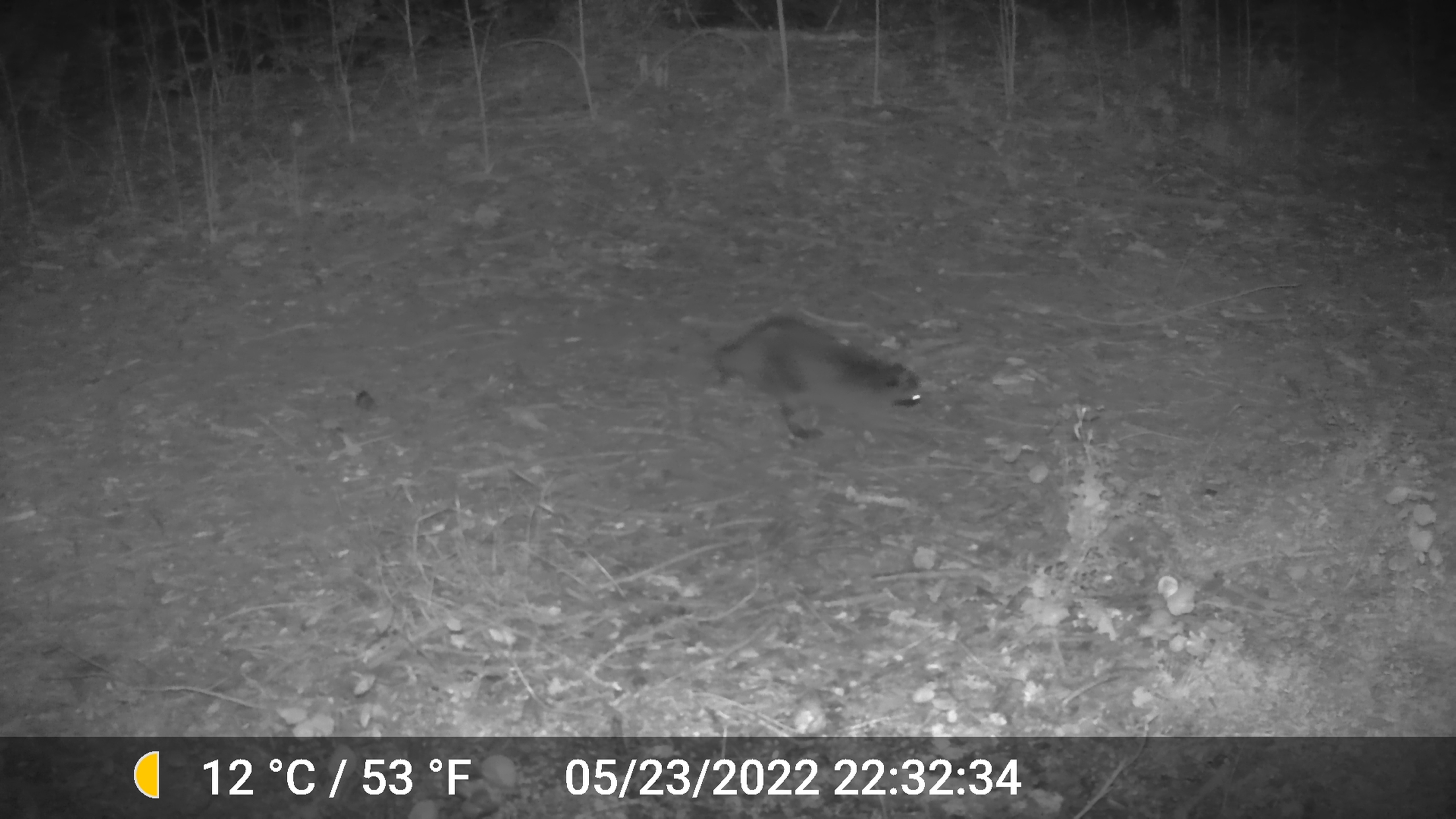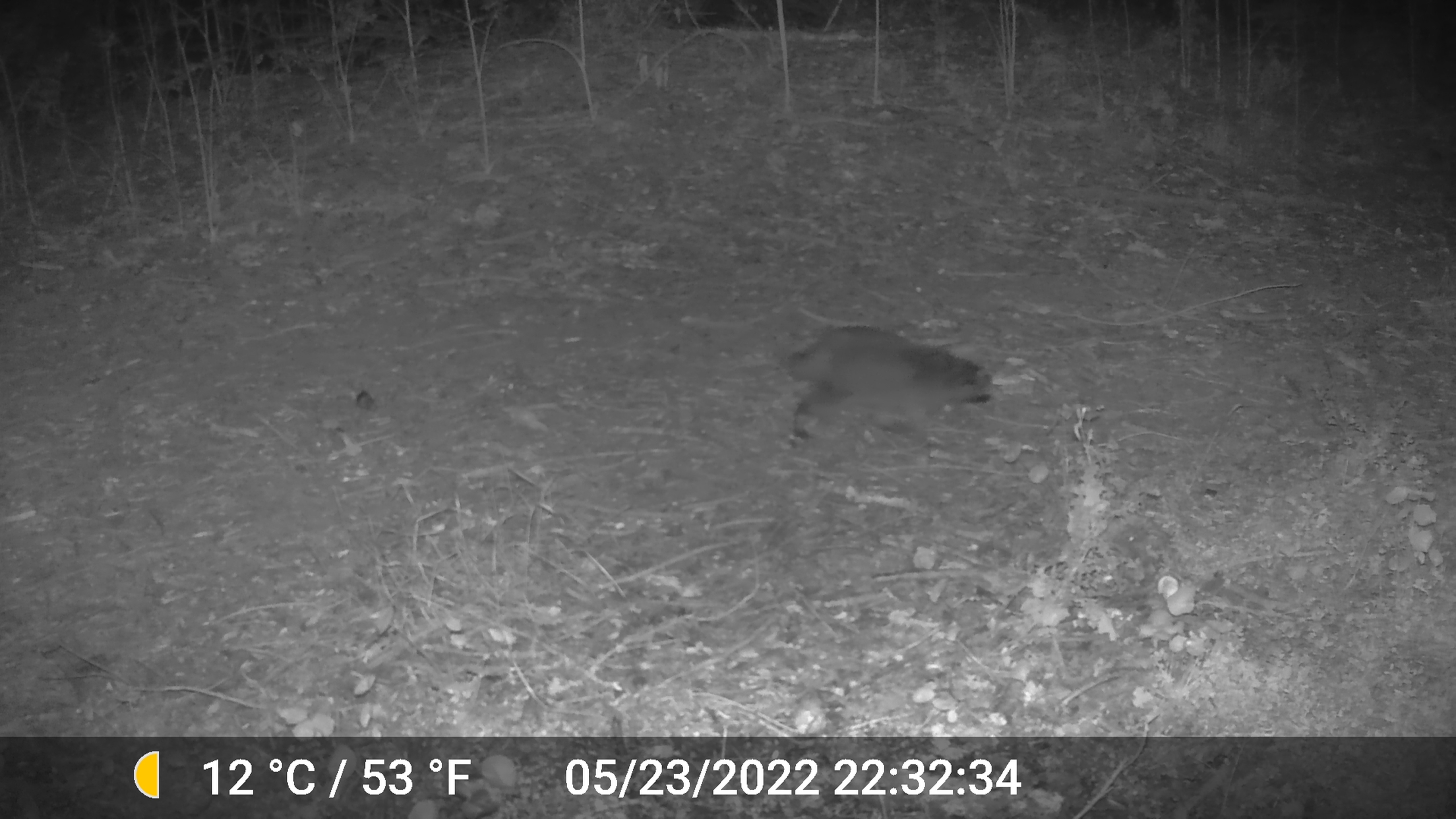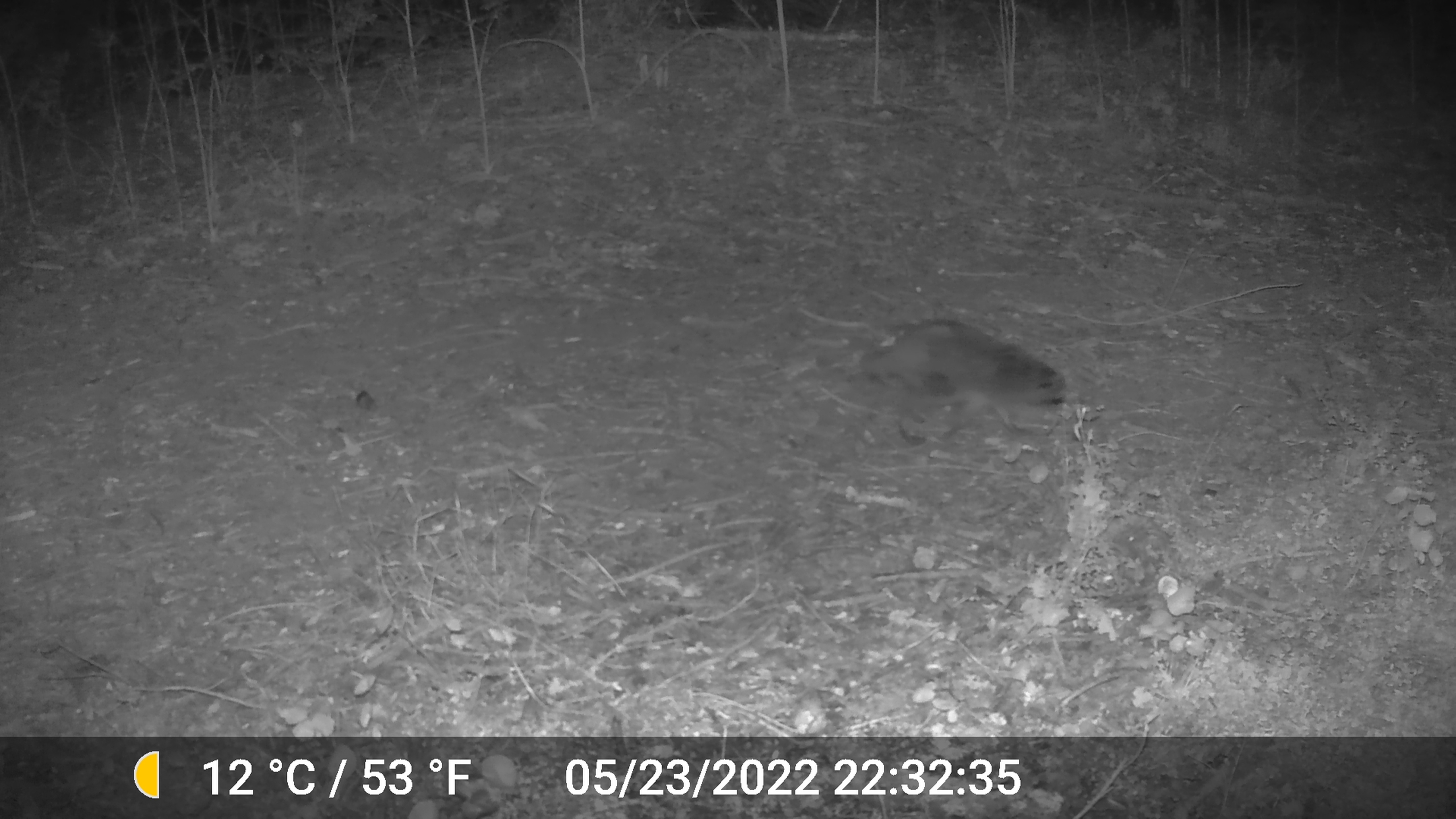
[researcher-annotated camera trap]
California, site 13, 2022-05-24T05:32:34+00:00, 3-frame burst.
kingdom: Animalia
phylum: Chordata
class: Mammalia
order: Carnivora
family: Procyonidae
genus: Procyon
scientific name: Procyon lotor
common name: raccoon